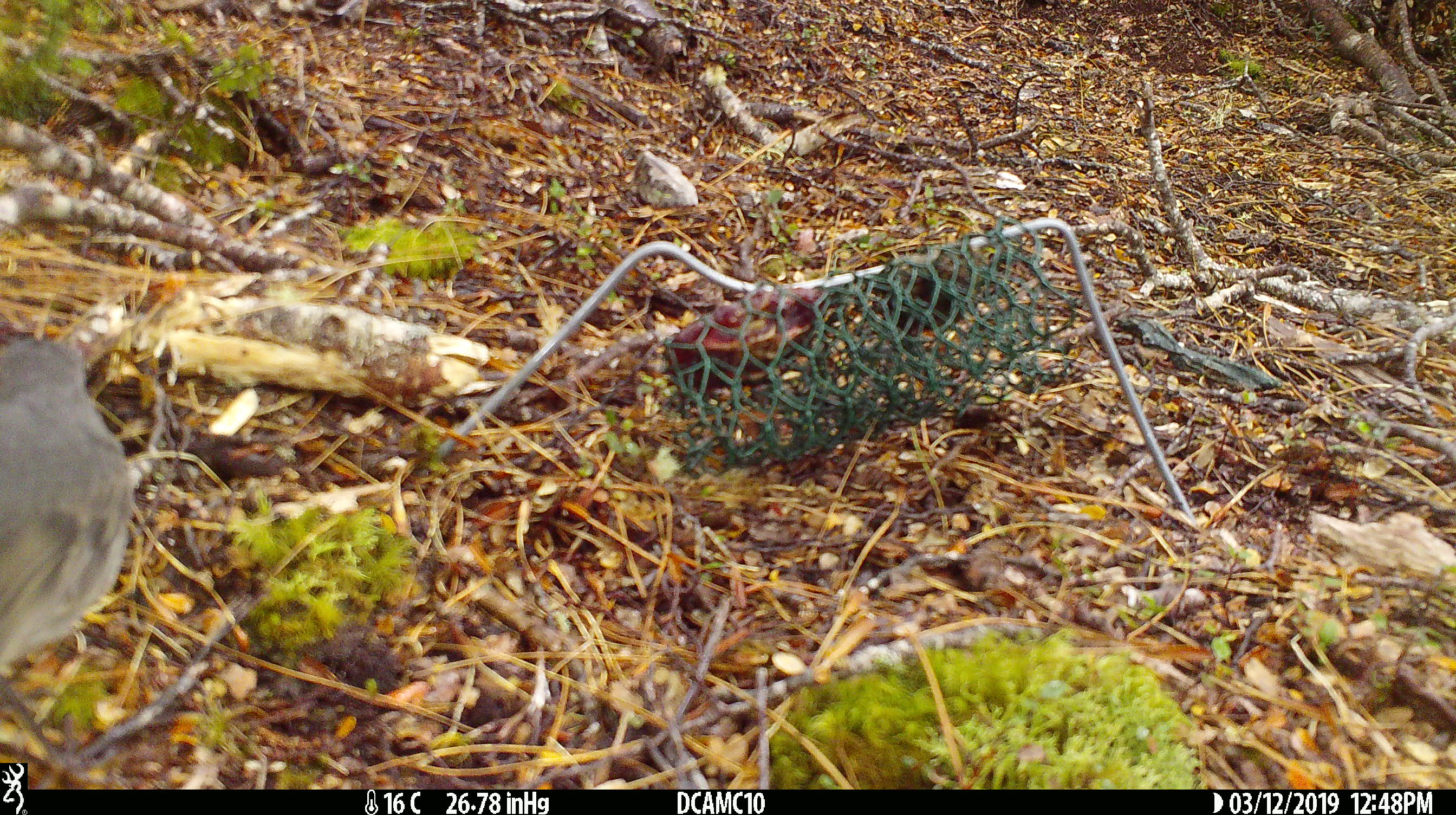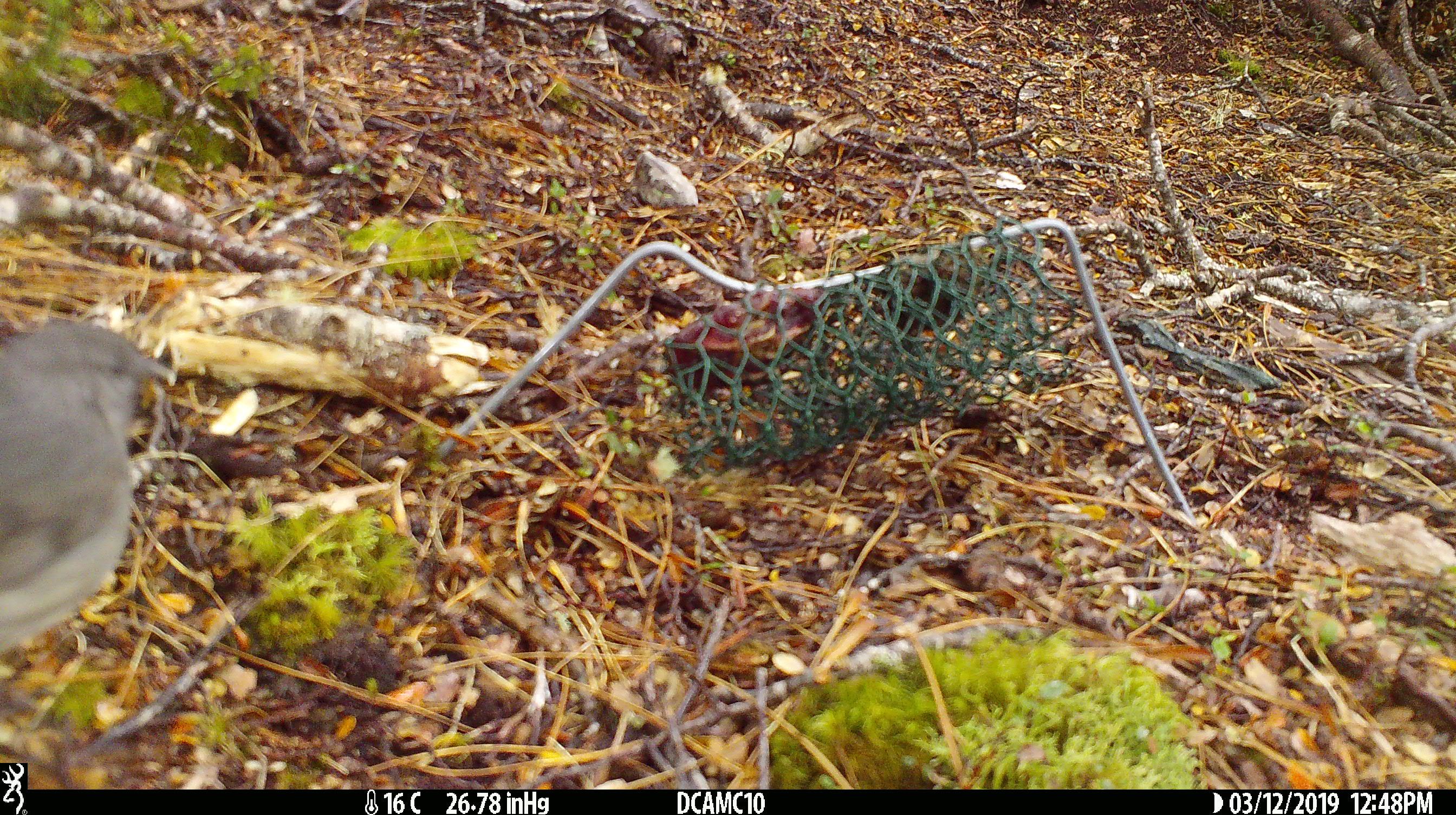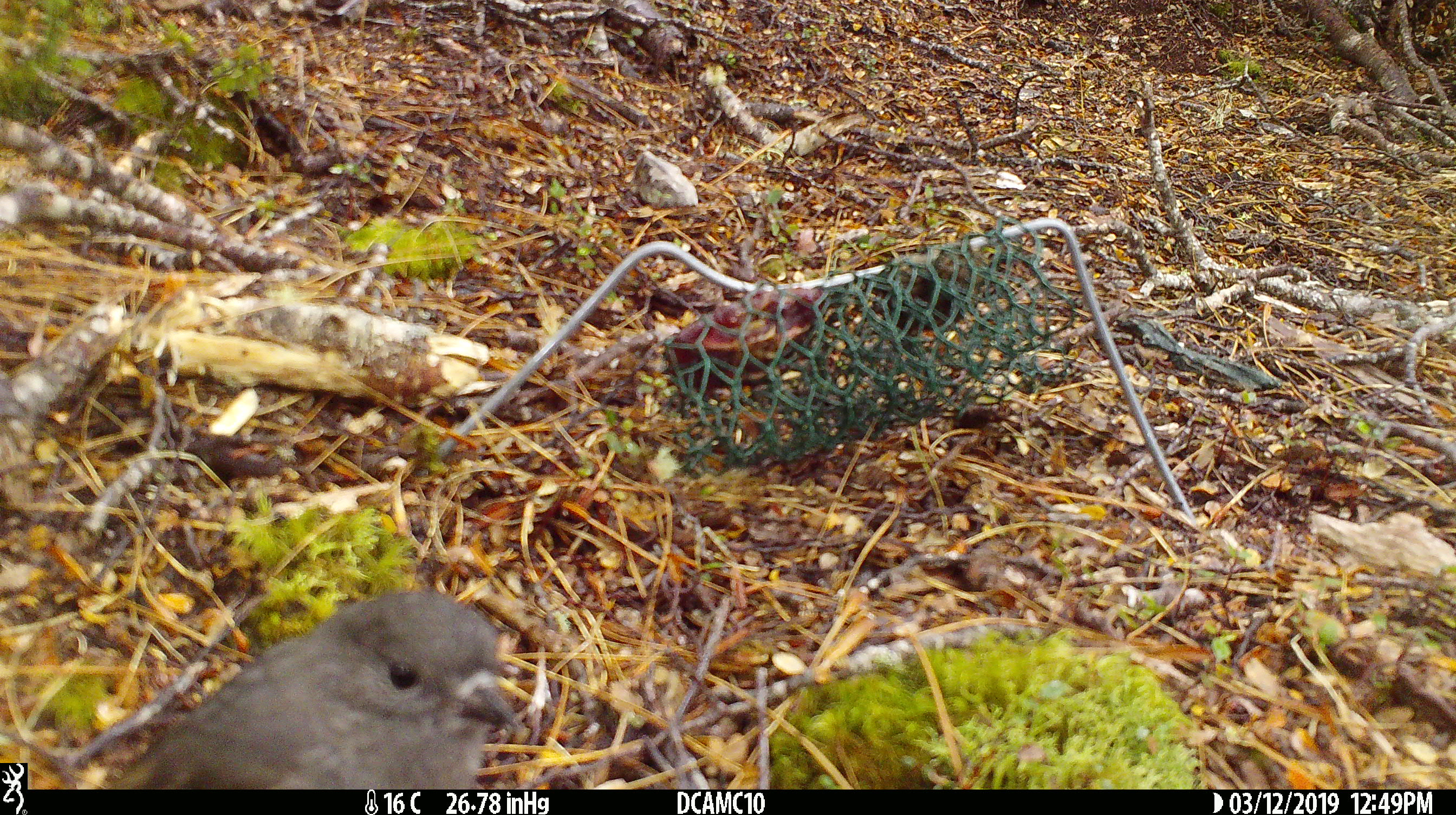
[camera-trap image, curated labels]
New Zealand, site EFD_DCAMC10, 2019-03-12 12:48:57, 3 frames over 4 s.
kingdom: Animalia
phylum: Chordata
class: Aves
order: Passeriformes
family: Petroicidae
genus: Petroica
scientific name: Petroica australis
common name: new zealand robin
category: robin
Robin (new zealand robin) (Petroica australis).